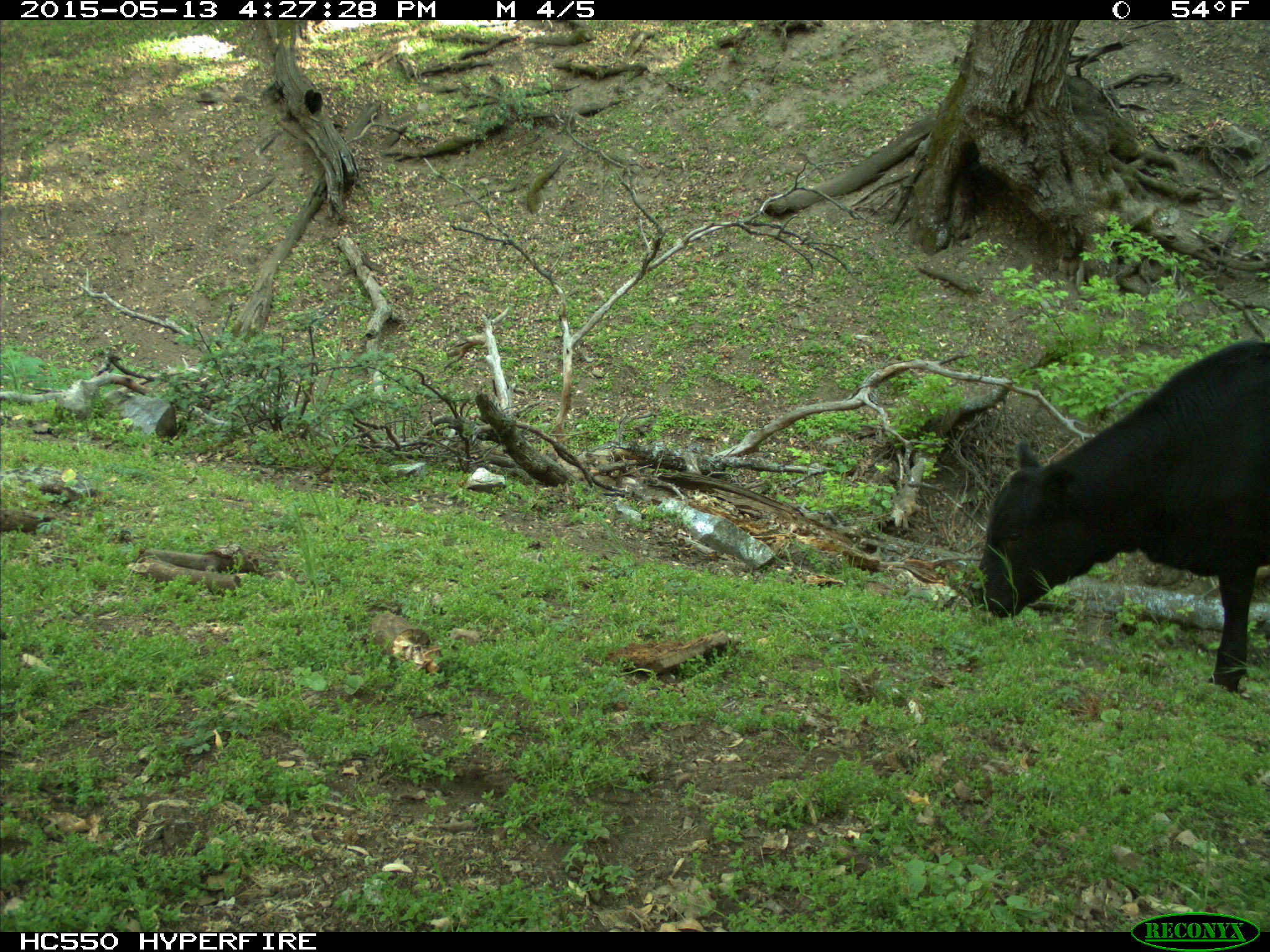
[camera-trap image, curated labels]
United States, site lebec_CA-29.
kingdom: Animalia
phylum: Chordata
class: Mammalia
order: Artiodactyla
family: Bovidae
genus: Bos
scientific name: Bos taurus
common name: domestic cow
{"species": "Bos taurus (domestic cow)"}